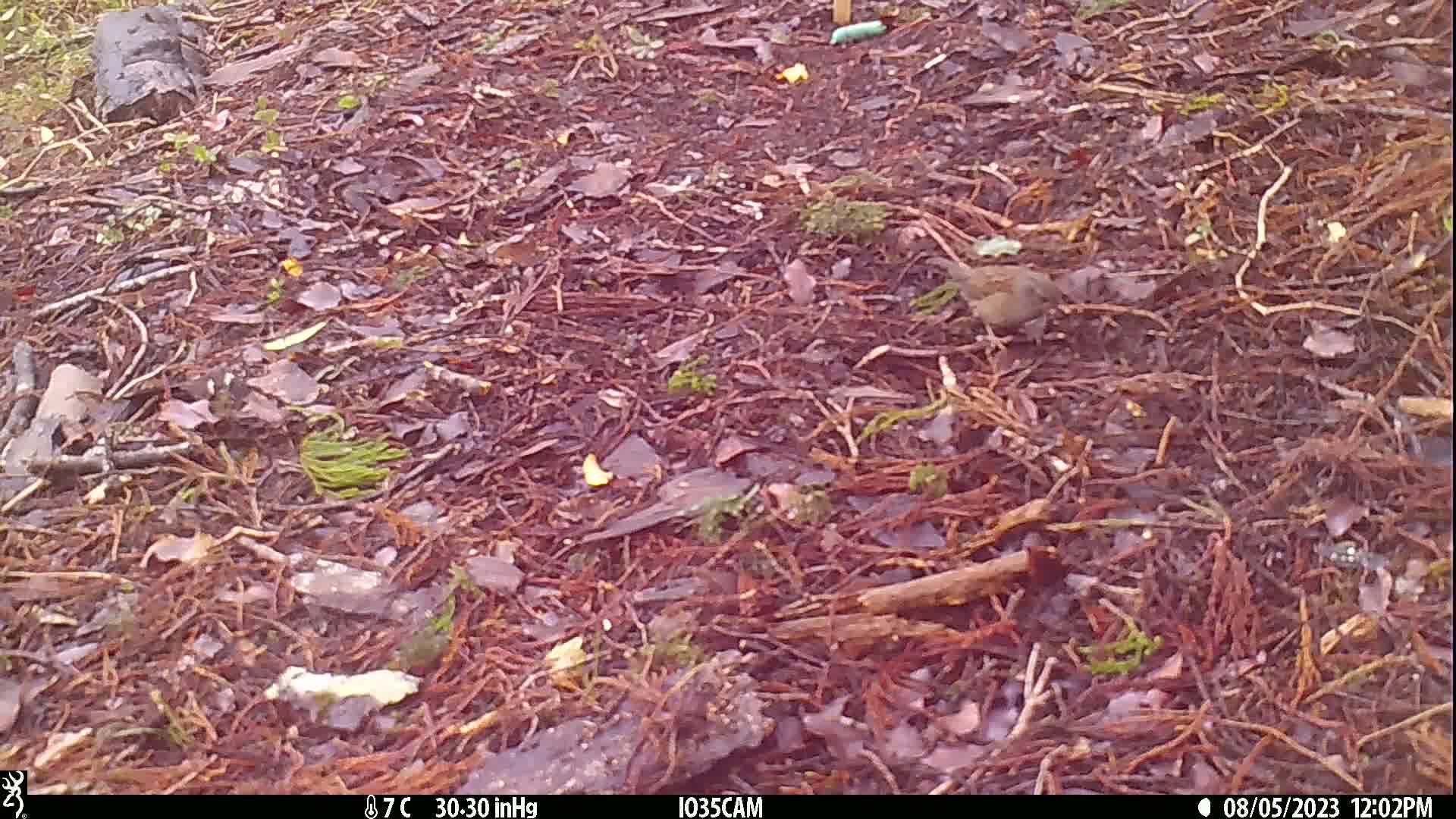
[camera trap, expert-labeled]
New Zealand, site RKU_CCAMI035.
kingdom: Animalia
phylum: Chordata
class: Aves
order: Passeriformes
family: Prunellidae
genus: Prunella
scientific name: Prunella modularis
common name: dunnock